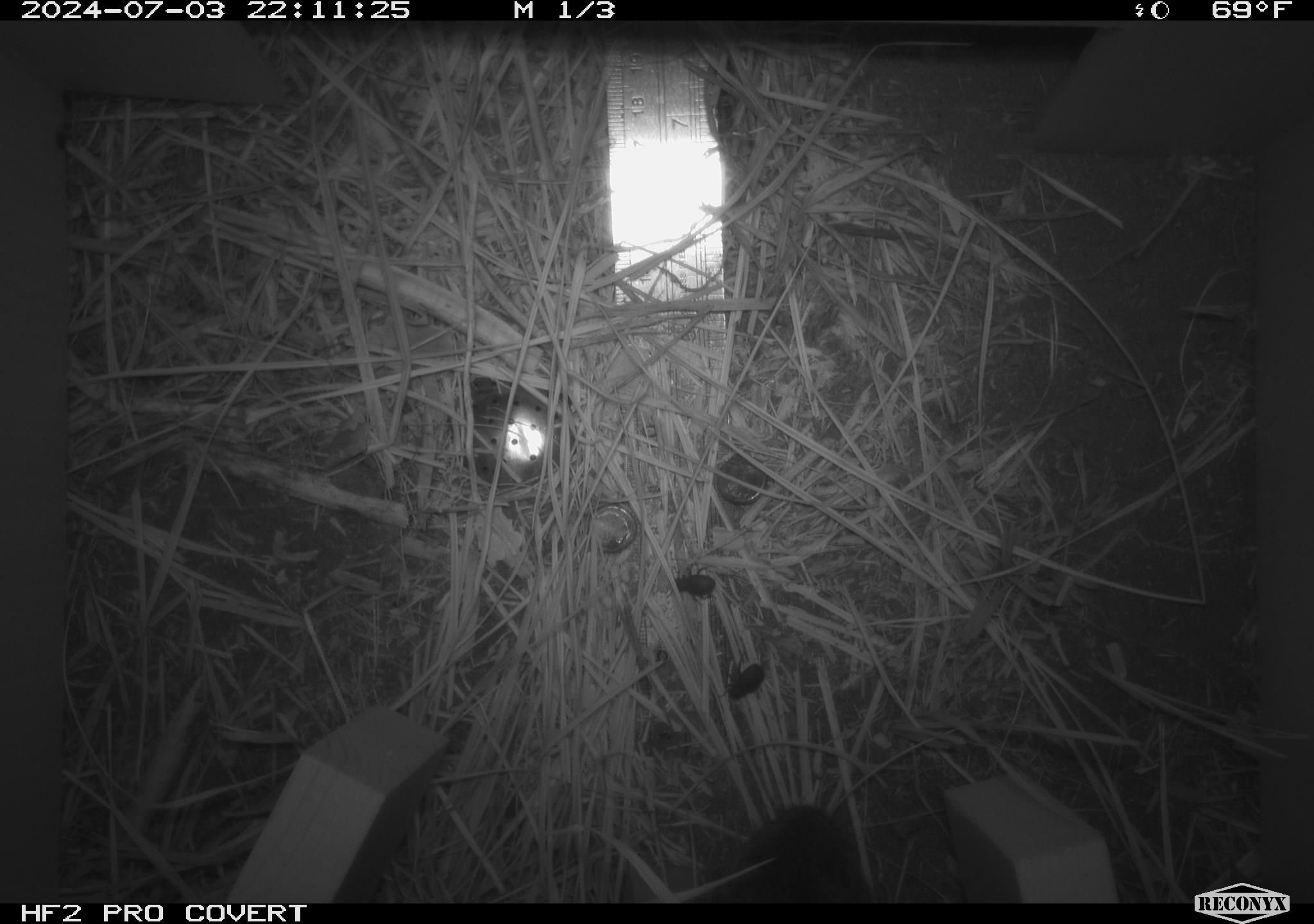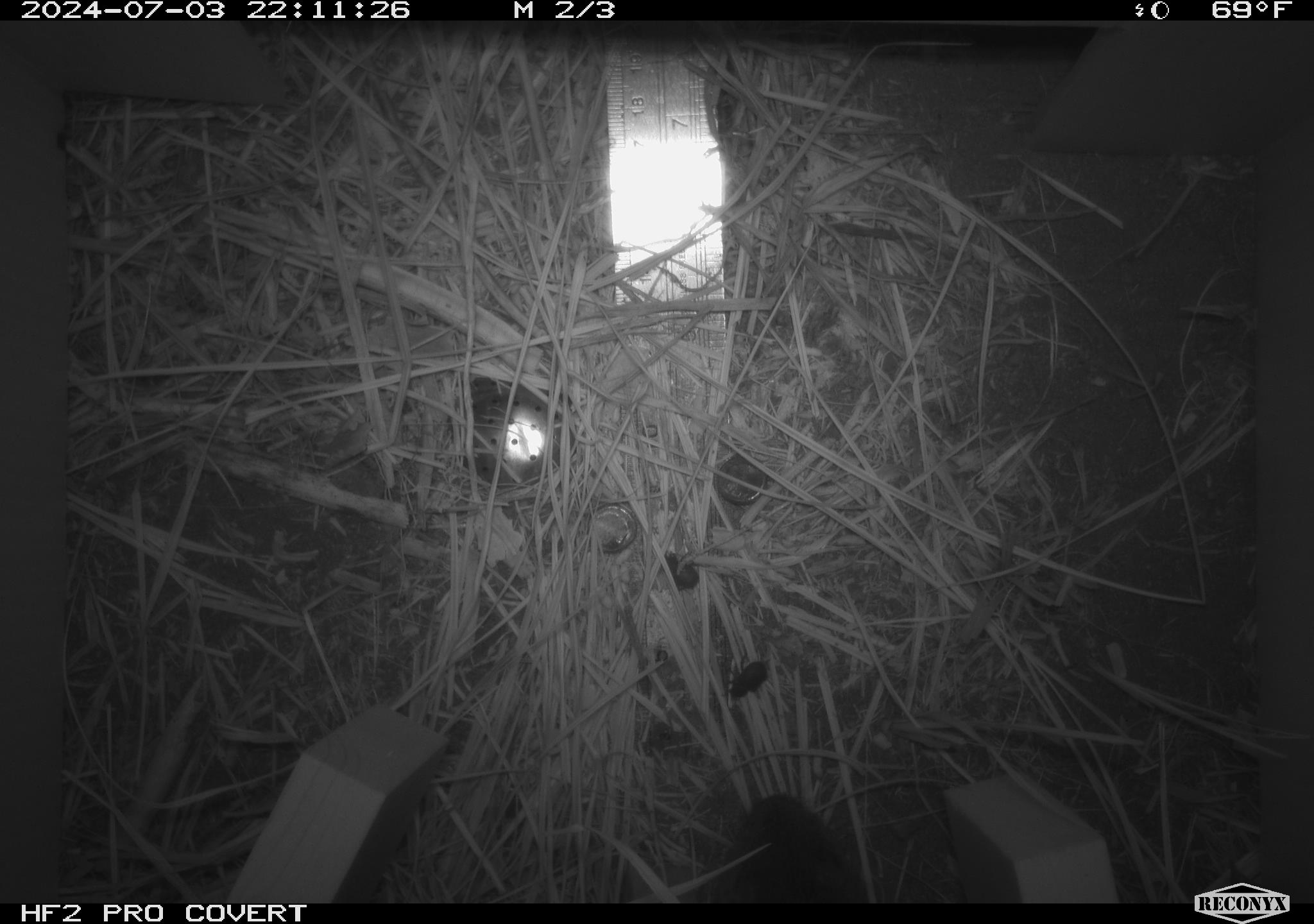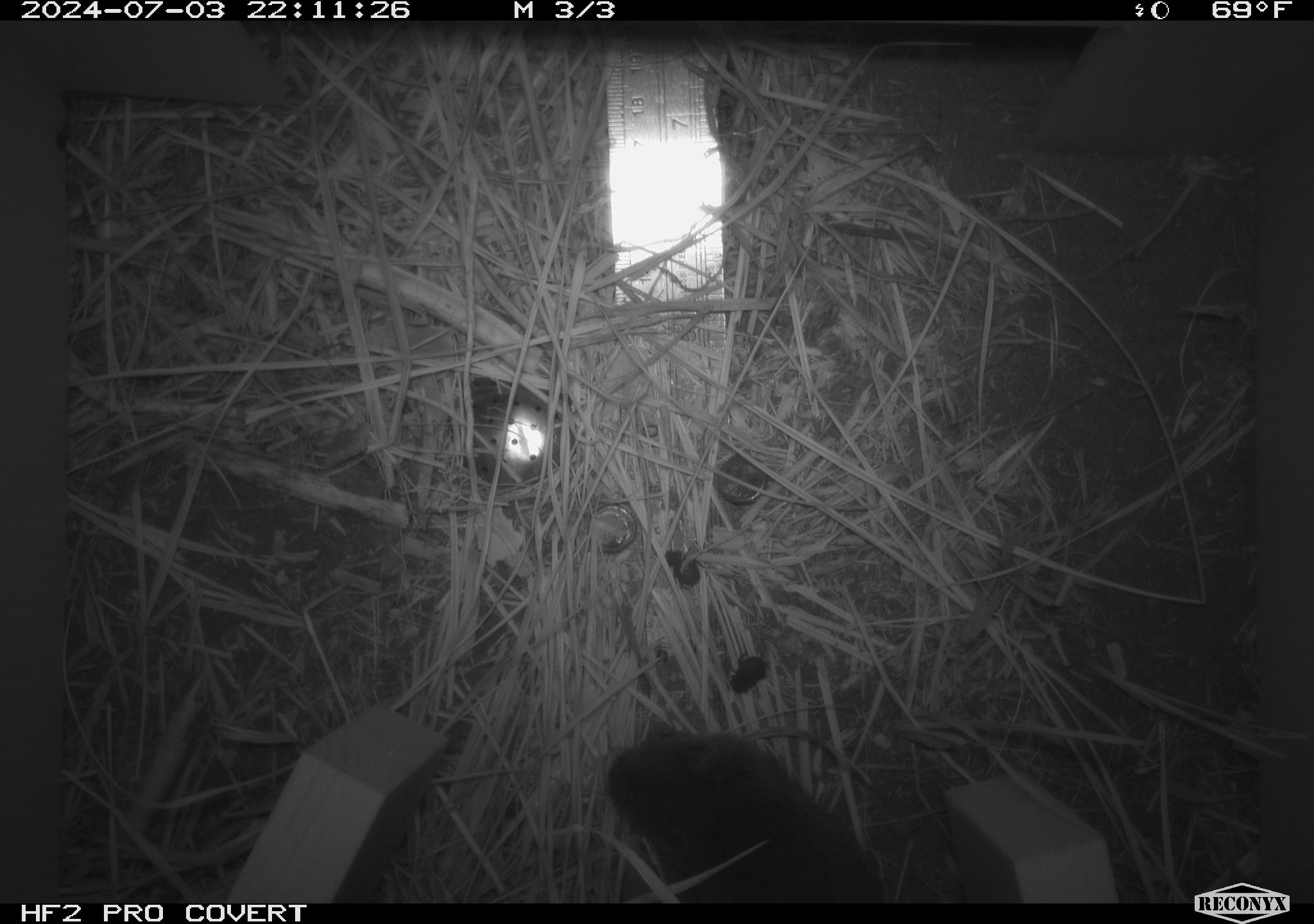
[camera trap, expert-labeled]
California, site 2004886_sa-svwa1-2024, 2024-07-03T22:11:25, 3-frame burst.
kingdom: Animalia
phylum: Chordata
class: Mammalia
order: Rodentia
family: Cricetidae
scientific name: Arvicolinae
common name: voles, lemmings, and muskrats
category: arvicolinae subfamily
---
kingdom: Animalia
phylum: Arthropoda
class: Malacostraca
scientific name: Malacostraca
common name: amphipods, crabs, isopods, krill, lobsters and shrimps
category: malacostracan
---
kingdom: Animalia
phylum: Arthropoda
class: Insecta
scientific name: Insecta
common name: insect